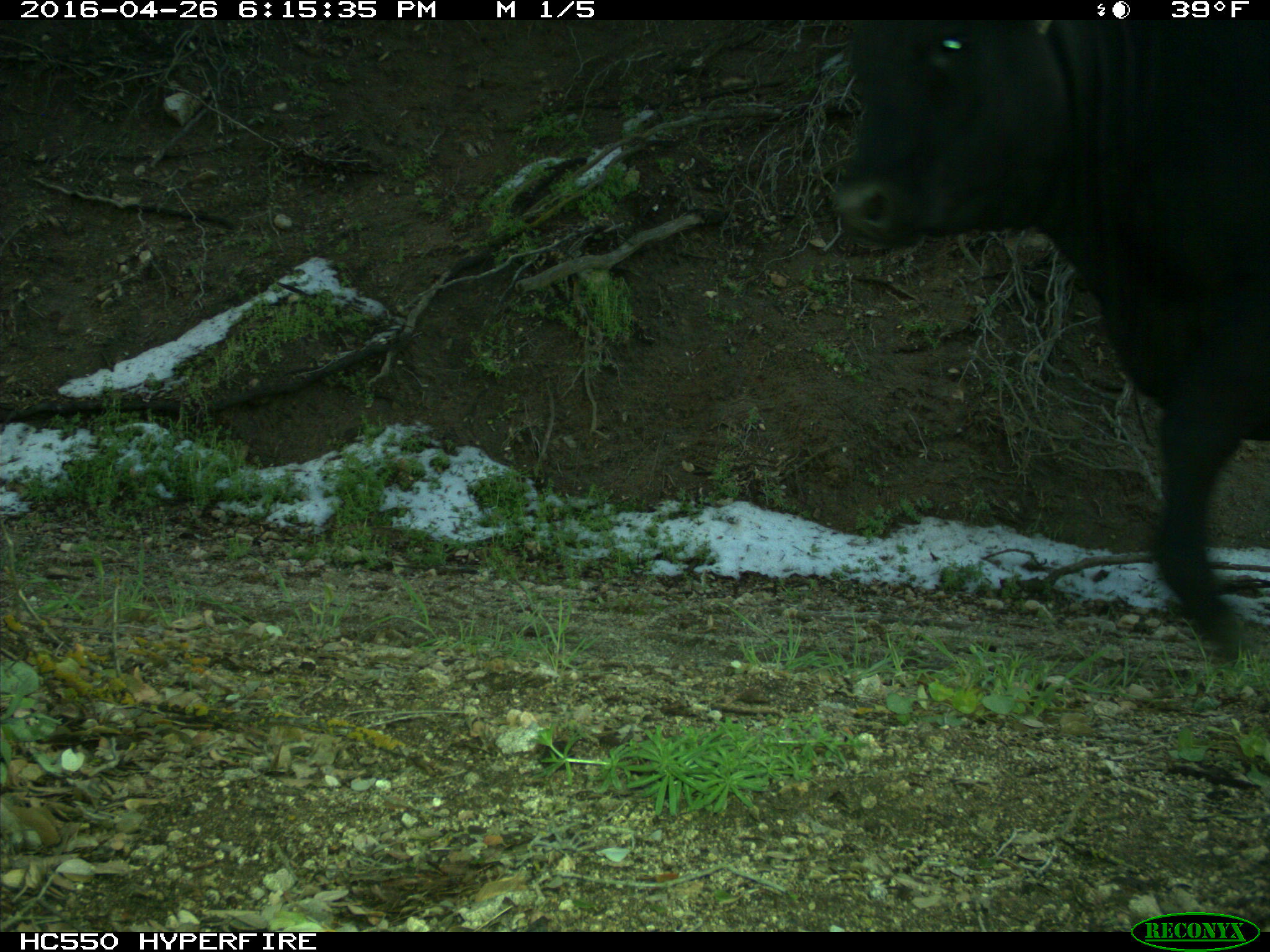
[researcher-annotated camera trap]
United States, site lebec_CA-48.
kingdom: Animalia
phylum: Chordata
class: Mammalia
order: Artiodactyla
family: Bovidae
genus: Bos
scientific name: Bos taurus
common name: domestic cow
Bos taurus (domestic cow).